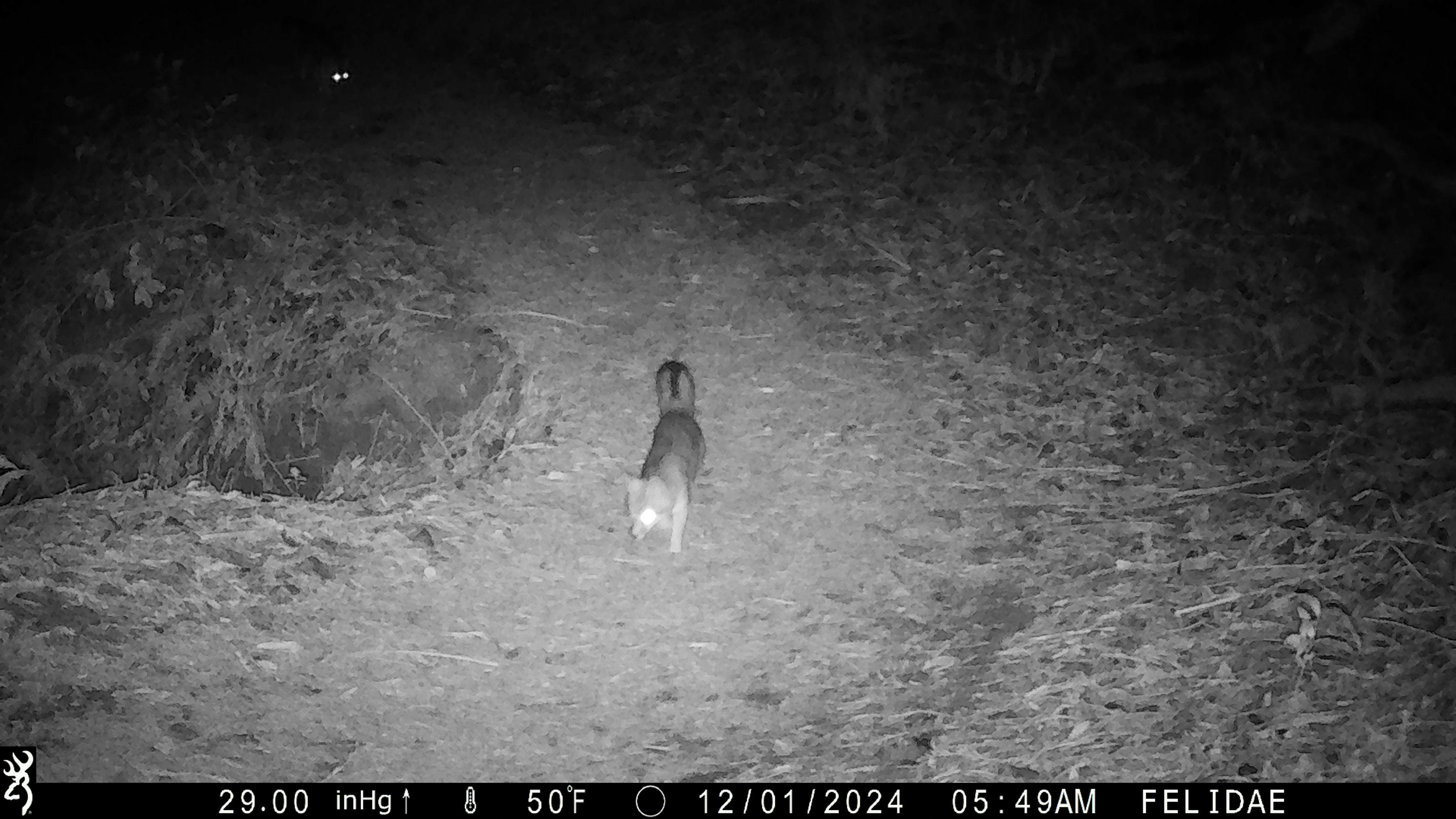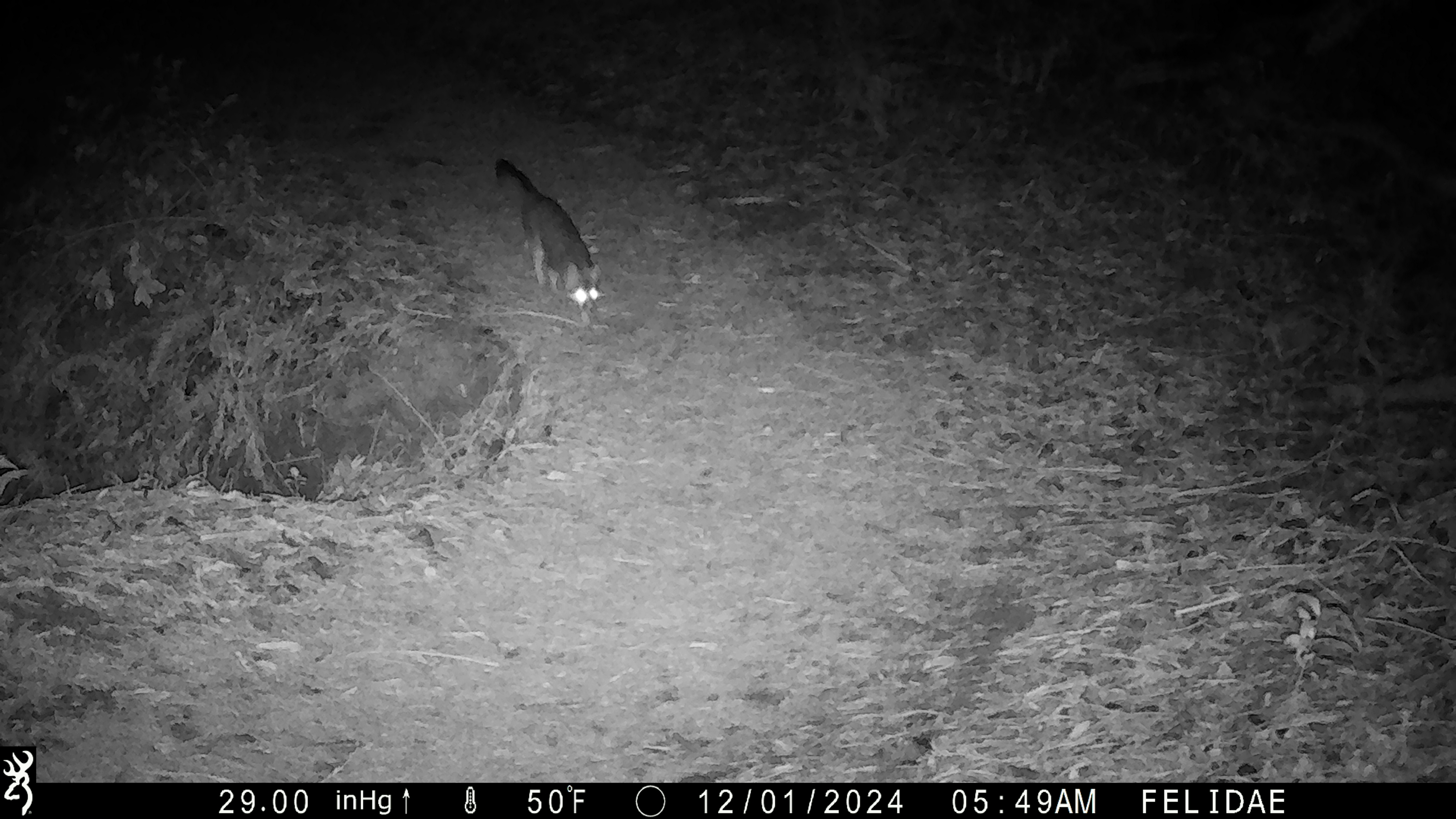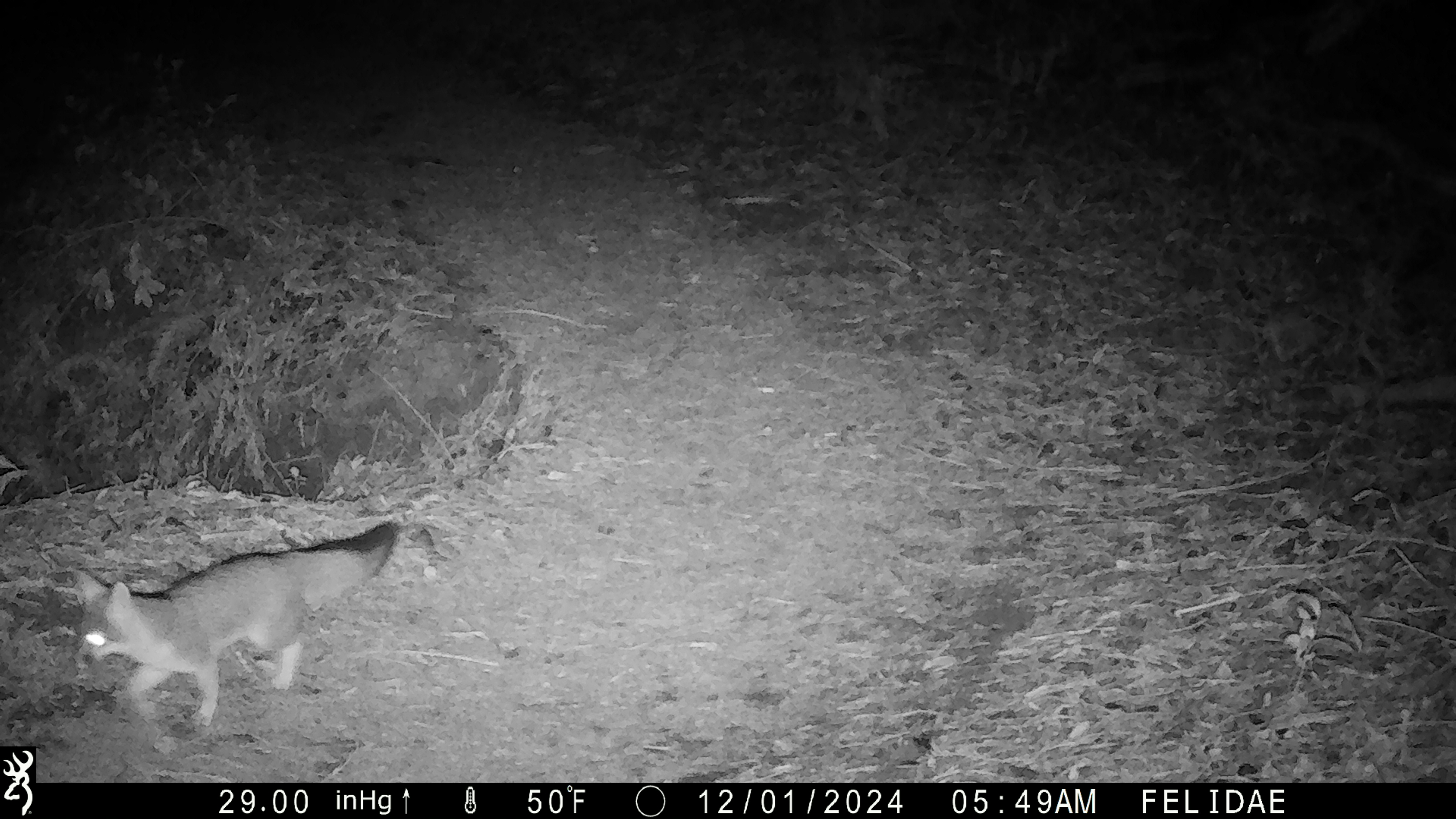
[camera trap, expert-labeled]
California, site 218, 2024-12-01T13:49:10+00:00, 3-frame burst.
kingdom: Animalia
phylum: Chordata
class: Mammalia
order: Carnivora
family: Canidae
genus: Urocyon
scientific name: Urocyon cinereoargenteus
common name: gray fox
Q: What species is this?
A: Gray fox (Urocyon cinereoargenteus).